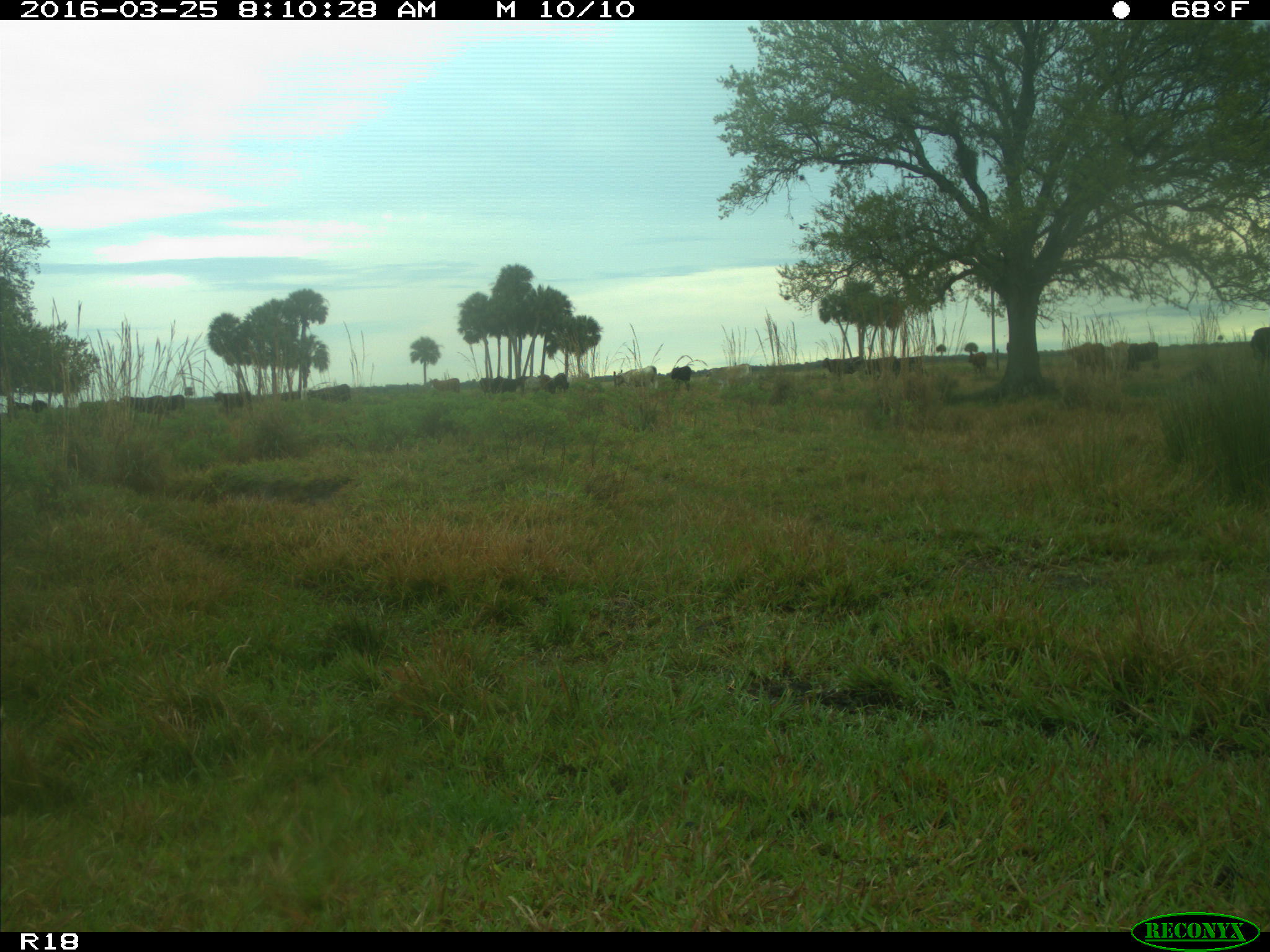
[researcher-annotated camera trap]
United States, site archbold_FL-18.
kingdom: Animalia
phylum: Chordata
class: Mammalia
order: Artiodactyla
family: Bovidae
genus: Bos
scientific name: Bos taurus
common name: domestic cow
Bos taurus (domestic cow).